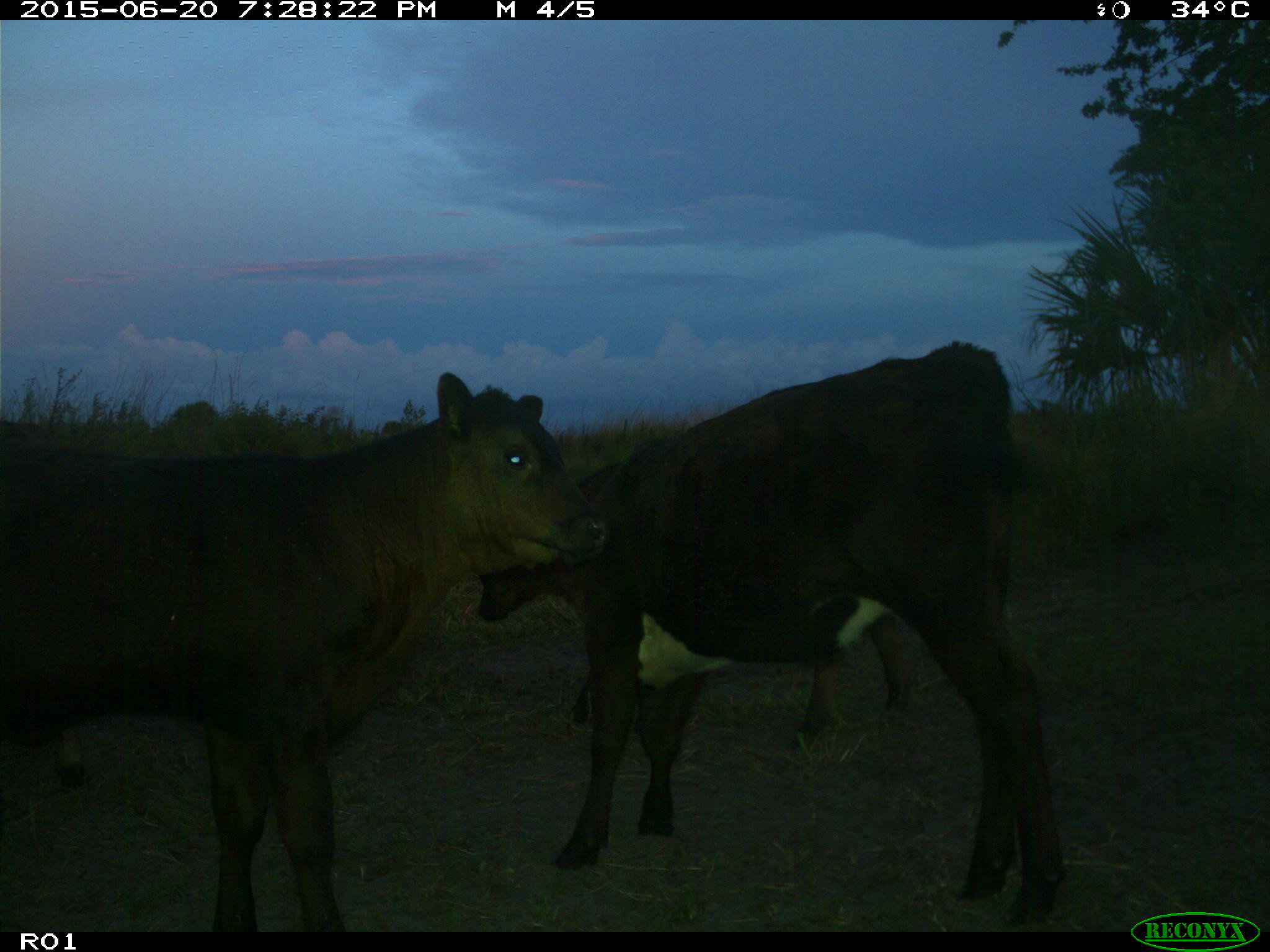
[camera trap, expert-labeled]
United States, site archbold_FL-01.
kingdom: Animalia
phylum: Chordata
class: Mammalia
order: Artiodactyla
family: Bovidae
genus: Bos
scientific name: Bos taurus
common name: domestic cow